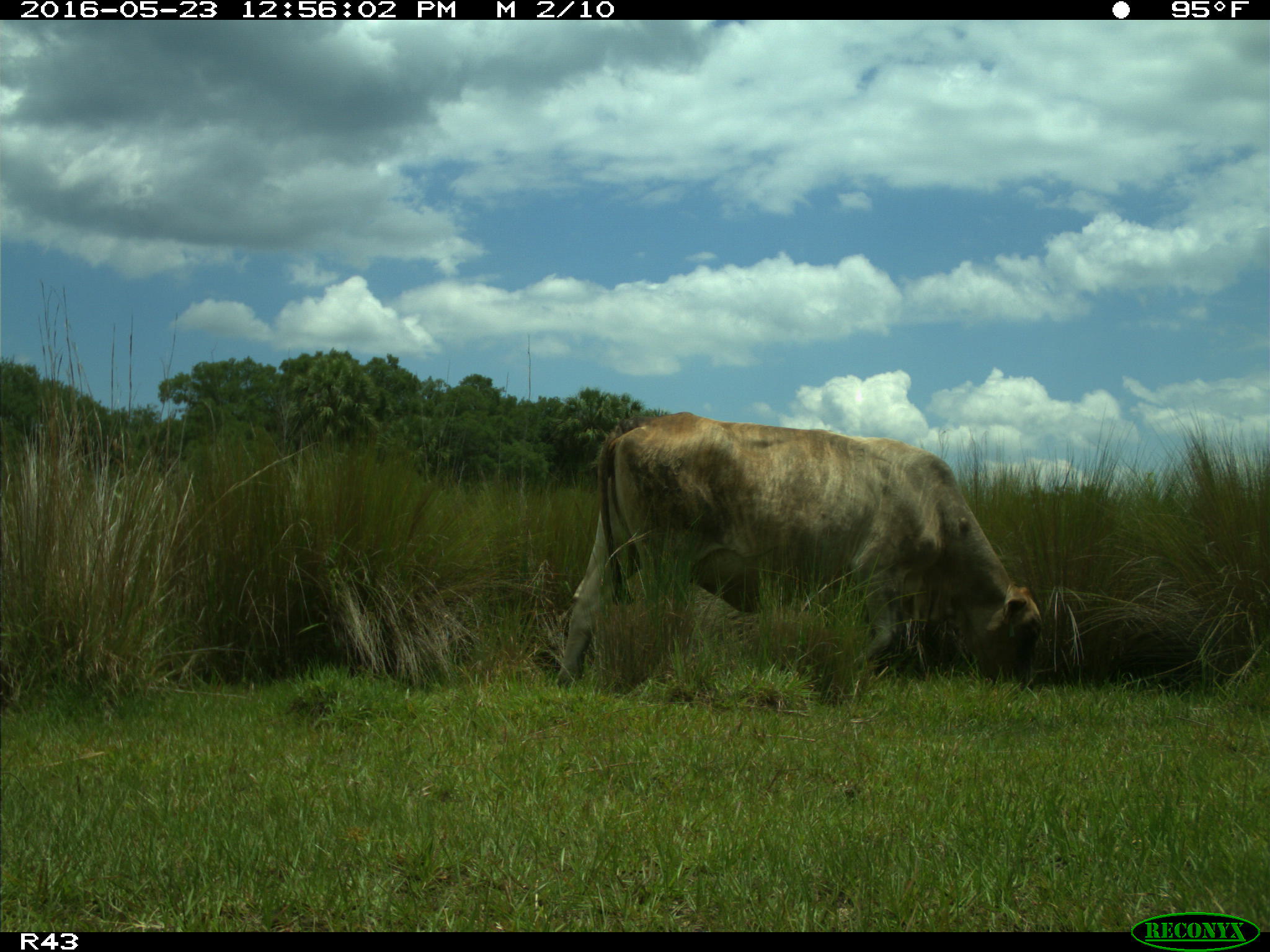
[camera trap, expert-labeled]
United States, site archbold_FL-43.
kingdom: Animalia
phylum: Chordata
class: Mammalia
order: Artiodactyla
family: Bovidae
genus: Bos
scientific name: Bos taurus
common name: domestic cow